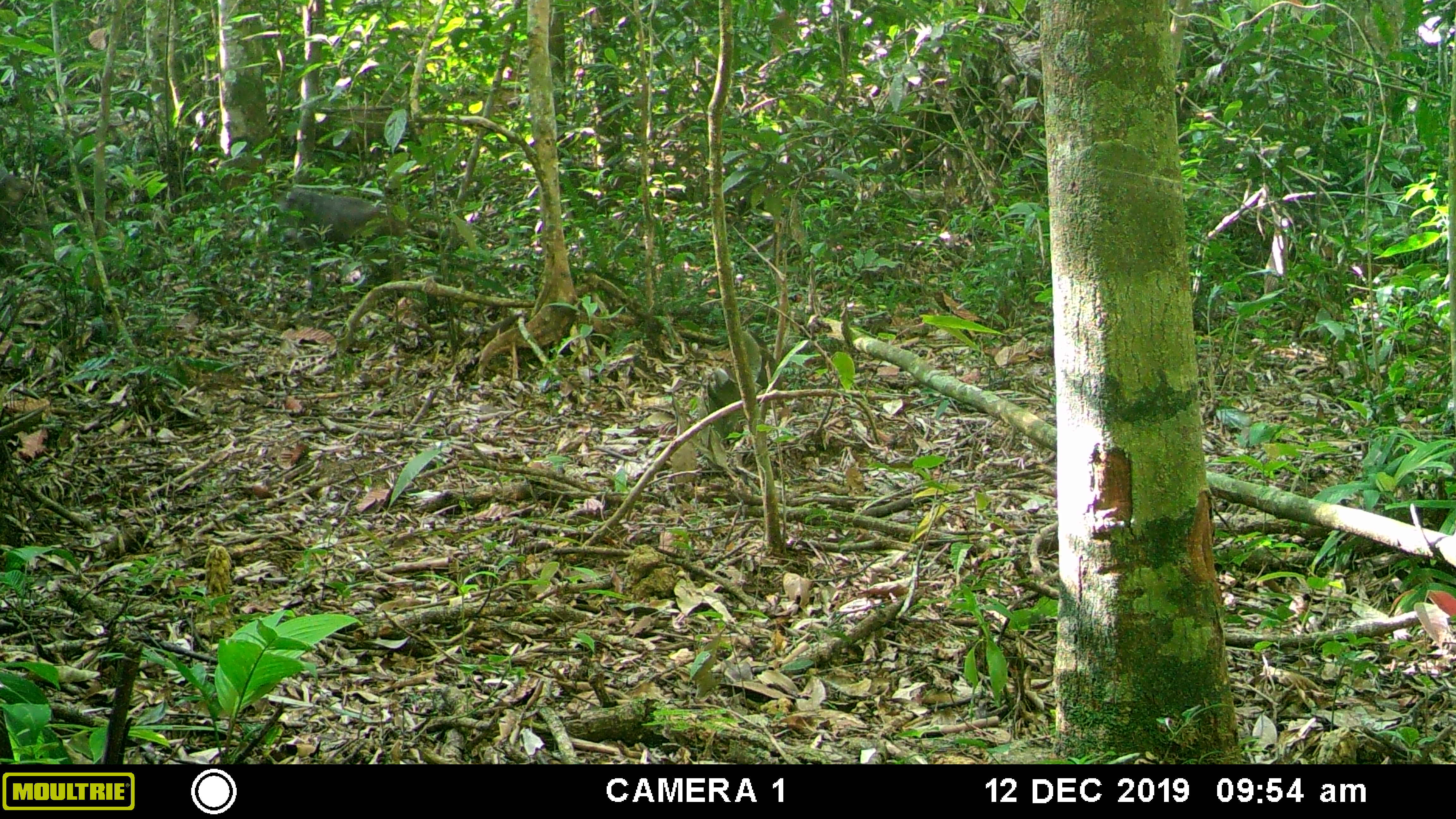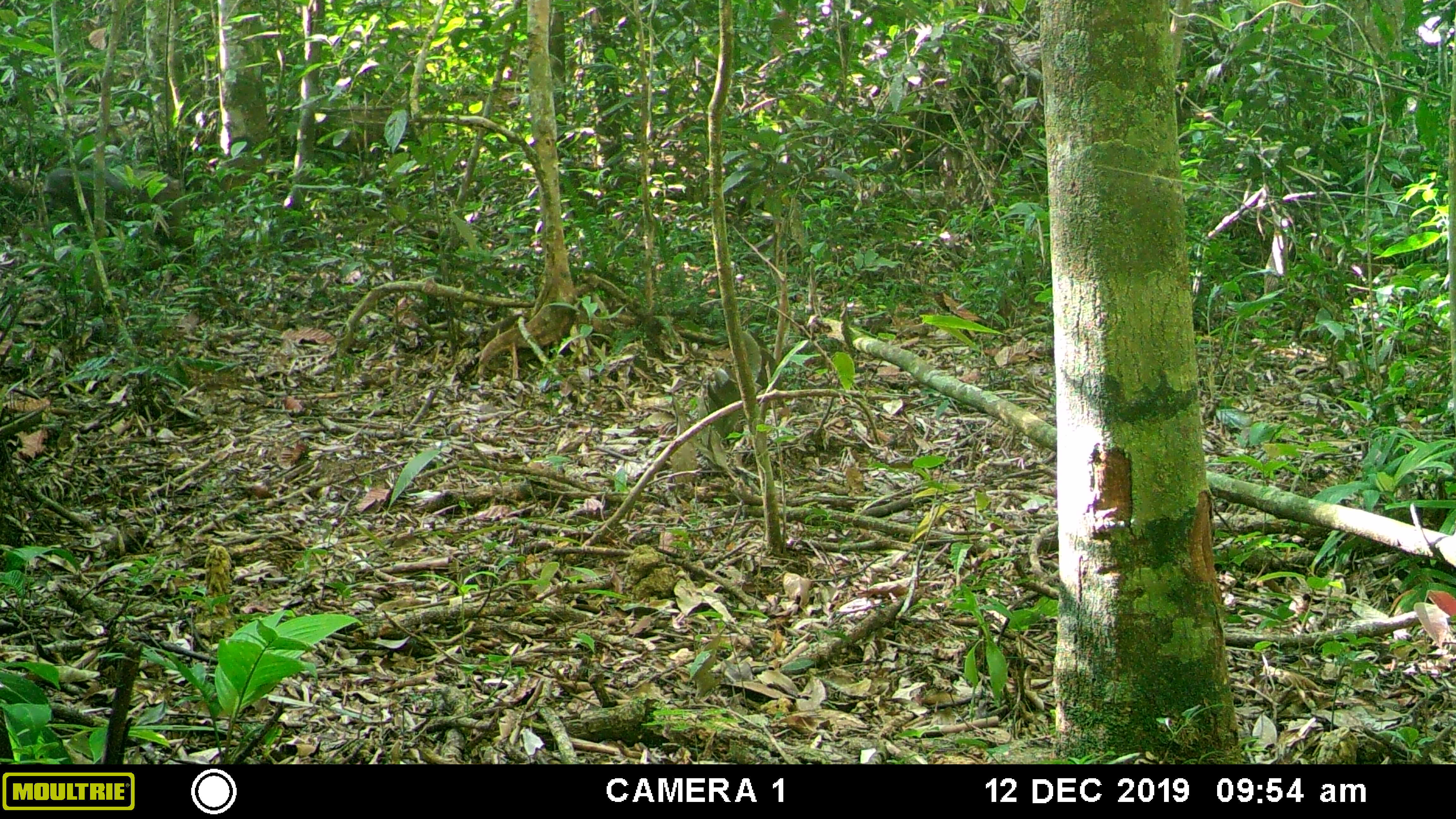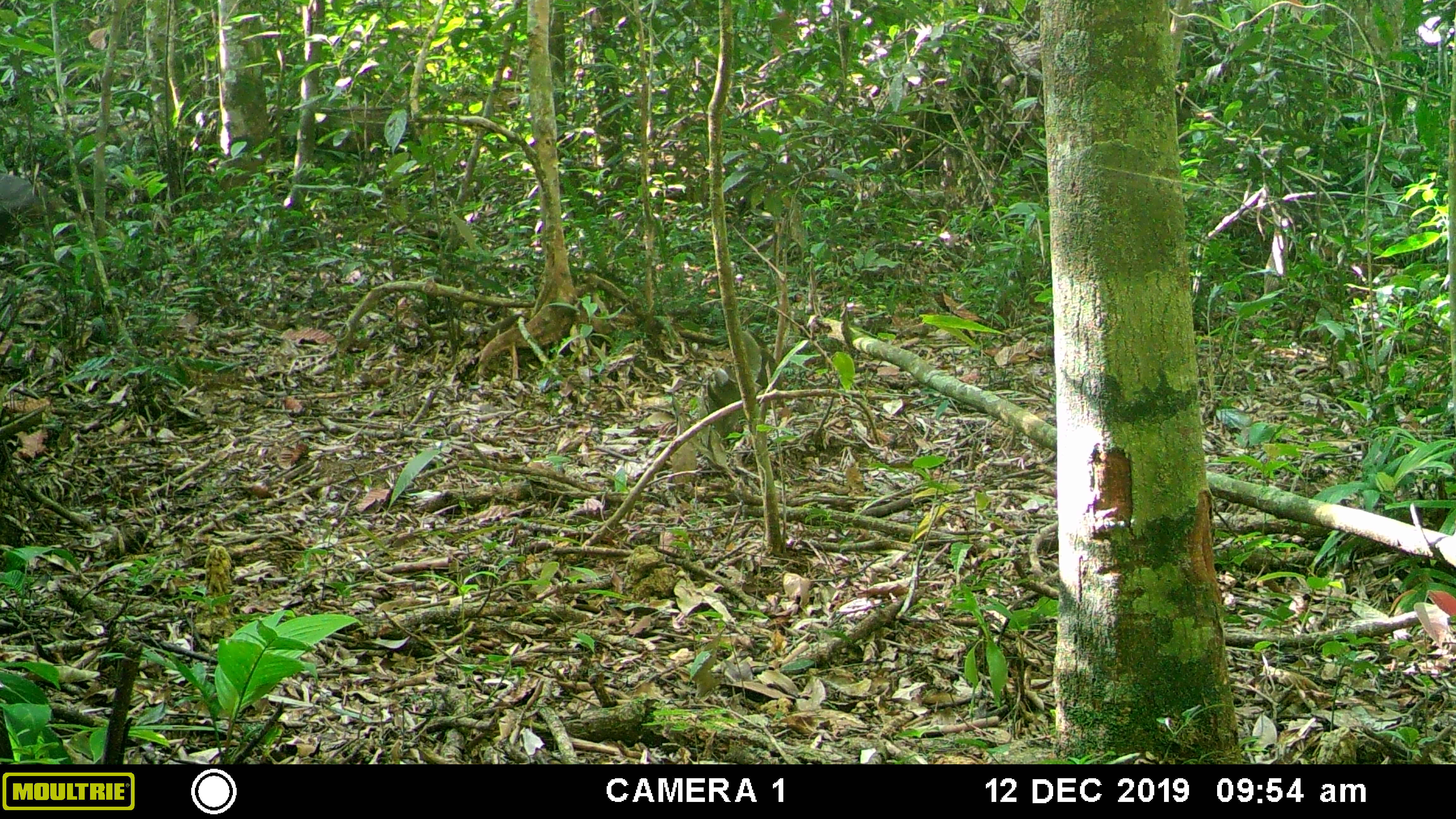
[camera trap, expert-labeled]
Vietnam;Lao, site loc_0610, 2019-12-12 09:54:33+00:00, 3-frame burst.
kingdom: Animalia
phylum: Chordata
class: Mammalia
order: Primates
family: Cercopithecidae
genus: Macaca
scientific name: Macaca arctoides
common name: stump-tailed macaque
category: stump tailed macaque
Stump tailed macaque (stump-tailed macaque) (Macaca arctoides). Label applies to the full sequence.